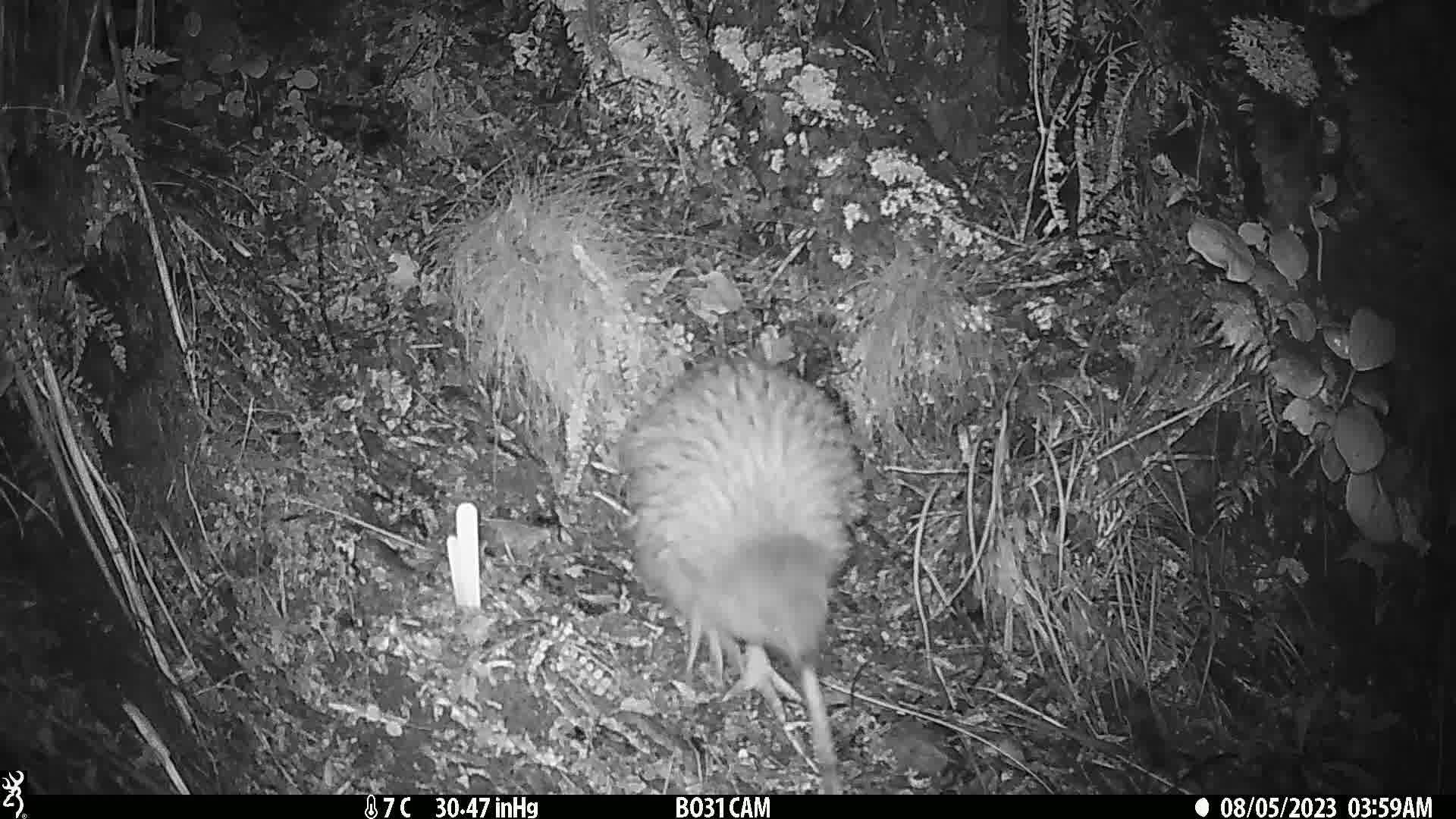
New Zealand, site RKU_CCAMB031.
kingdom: Animalia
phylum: Chordata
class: Aves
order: Apterygiformes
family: Apterygidae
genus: Apteryx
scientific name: Apteryx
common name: kiwi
Kiwi (Apteryx).